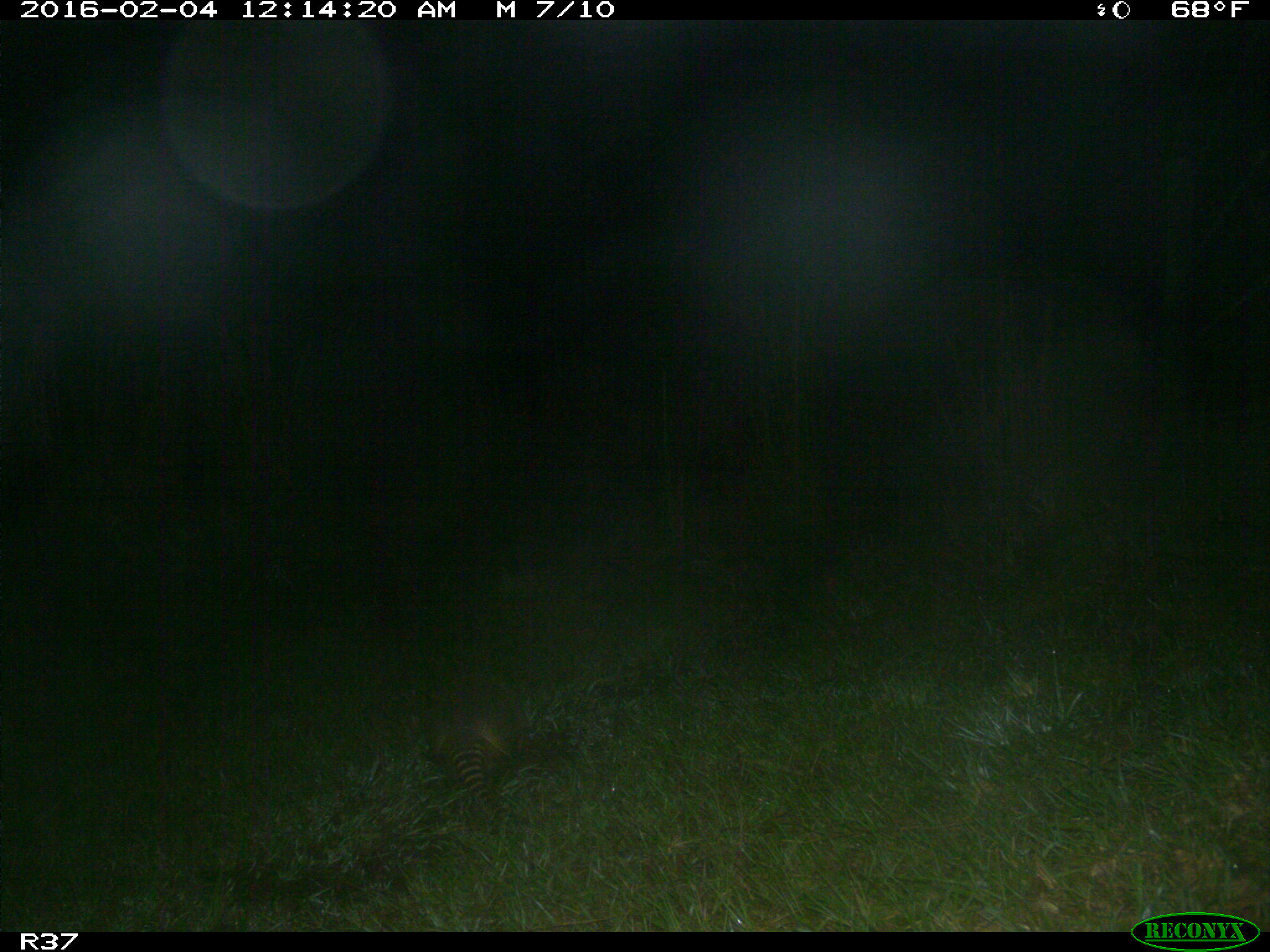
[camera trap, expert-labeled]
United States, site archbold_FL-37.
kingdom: Animalia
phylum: Chordata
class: Mammalia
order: Cingulata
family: Dasypodidae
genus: Dasypus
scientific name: Dasypus novemcinctus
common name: nine-banded armadillo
Dasypus novemcinctus (nine-banded armadillo).